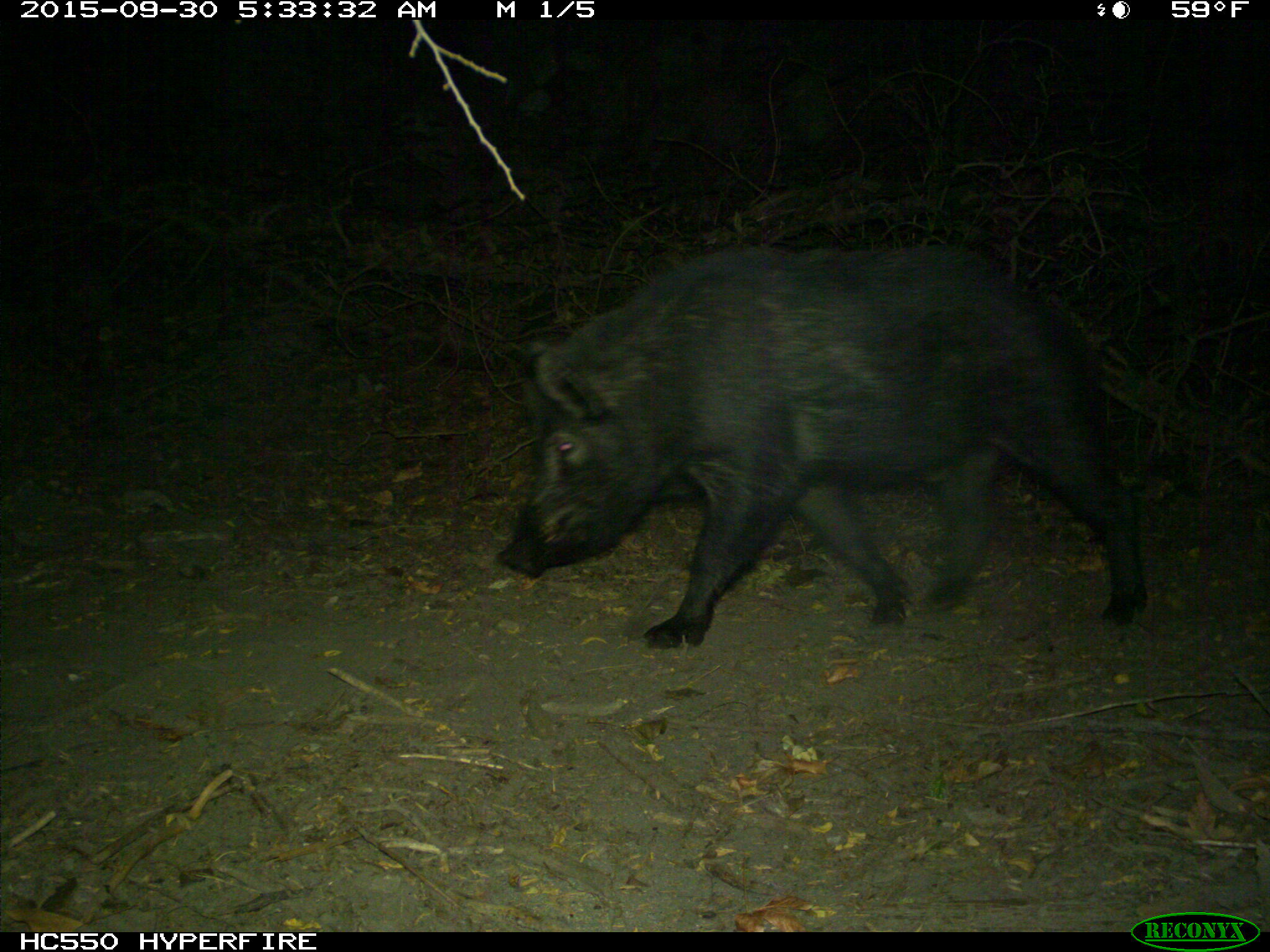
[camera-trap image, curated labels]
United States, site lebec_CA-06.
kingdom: Animalia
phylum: Chordata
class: Mammalia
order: Artiodactyla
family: Suidae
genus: Sus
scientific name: Sus scrofa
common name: wild boar